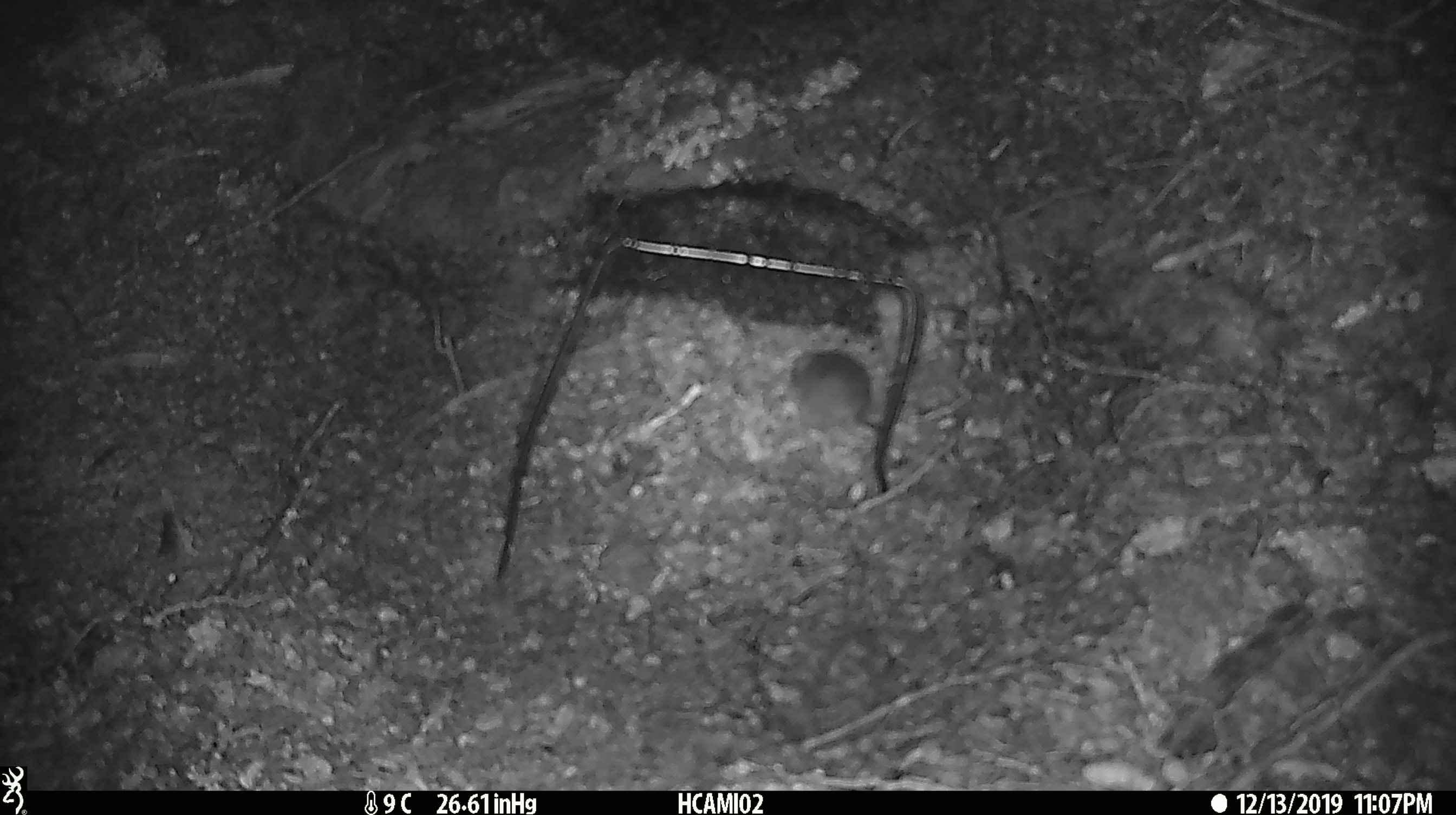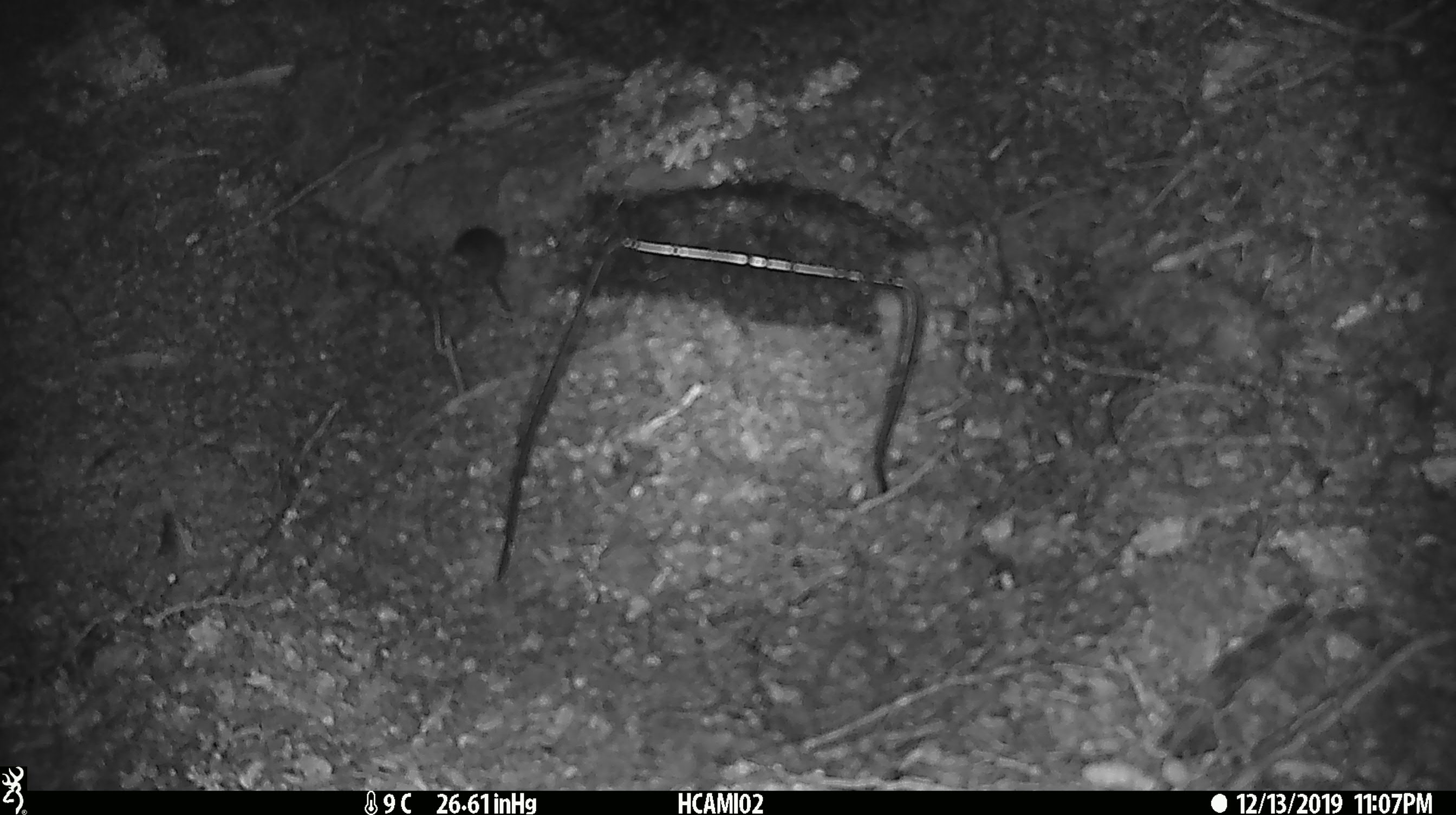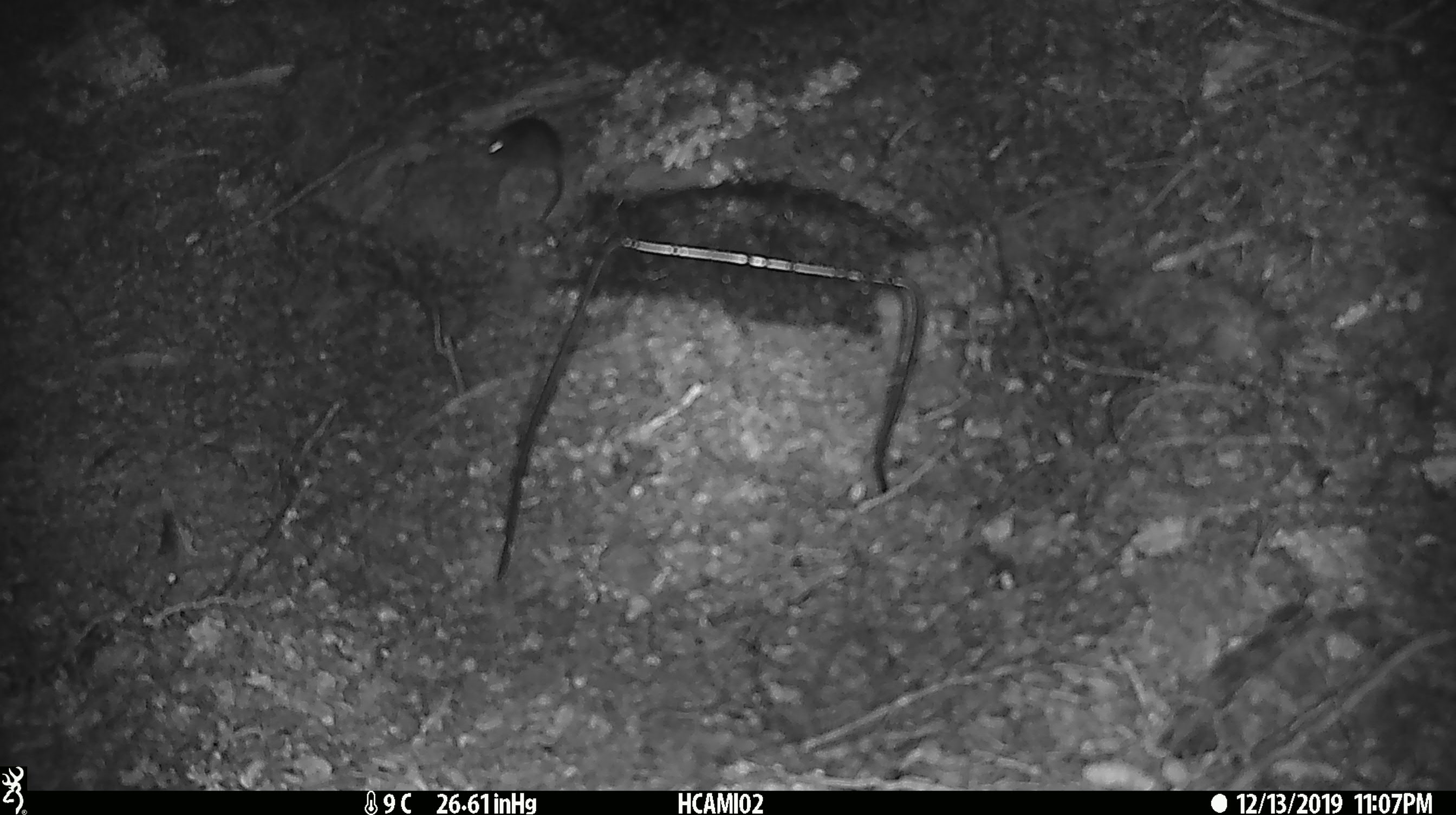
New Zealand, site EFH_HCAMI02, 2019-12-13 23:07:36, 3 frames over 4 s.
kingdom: Animalia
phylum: Chordata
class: Mammalia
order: Rodentia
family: Muridae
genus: Mus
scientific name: Mus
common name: mouse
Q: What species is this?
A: Mouse (Mus).